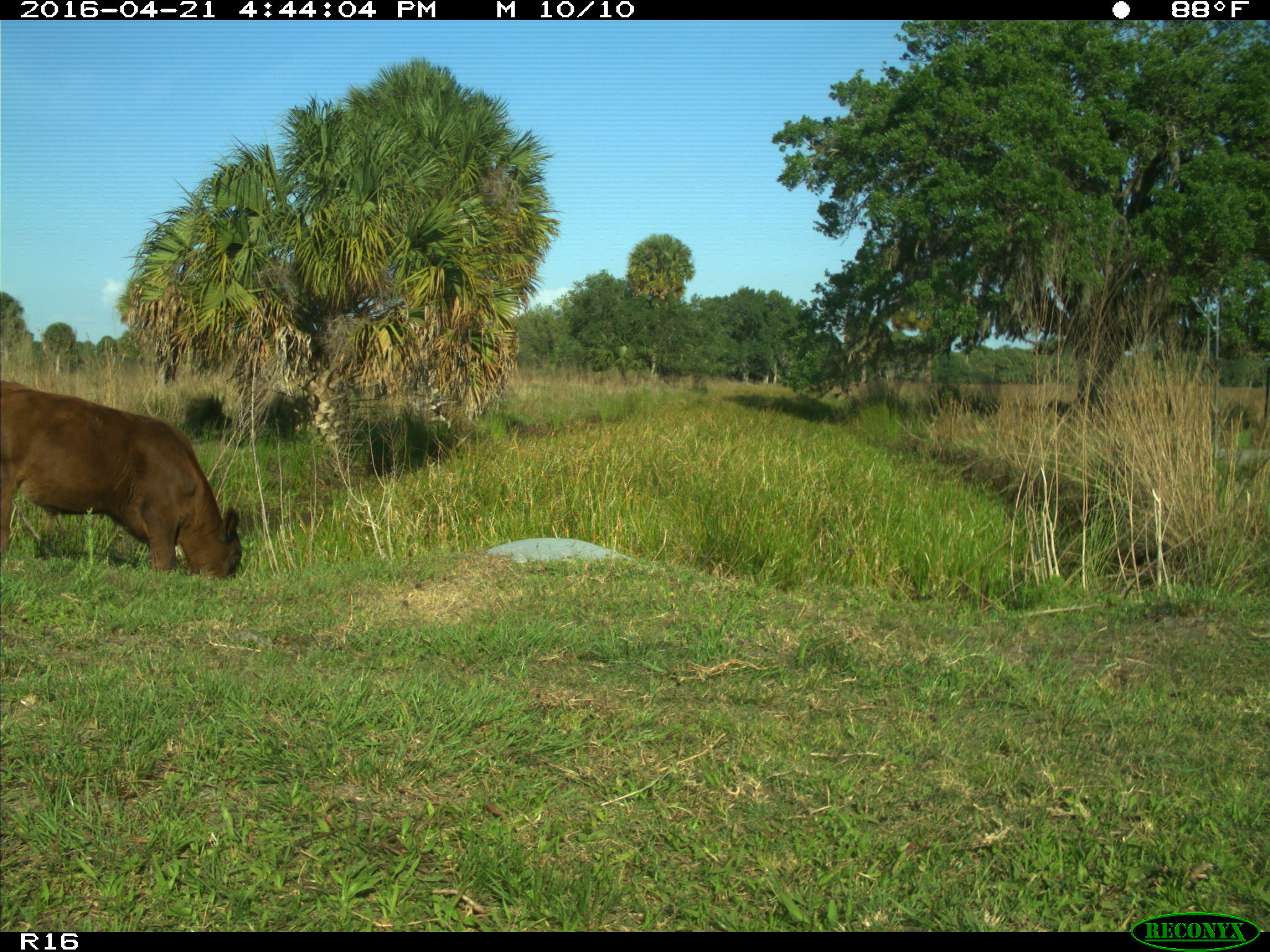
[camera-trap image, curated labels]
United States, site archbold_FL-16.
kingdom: Animalia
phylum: Chordata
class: Mammalia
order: Artiodactyla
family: Bovidae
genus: Bos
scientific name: Bos taurus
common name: domestic cow